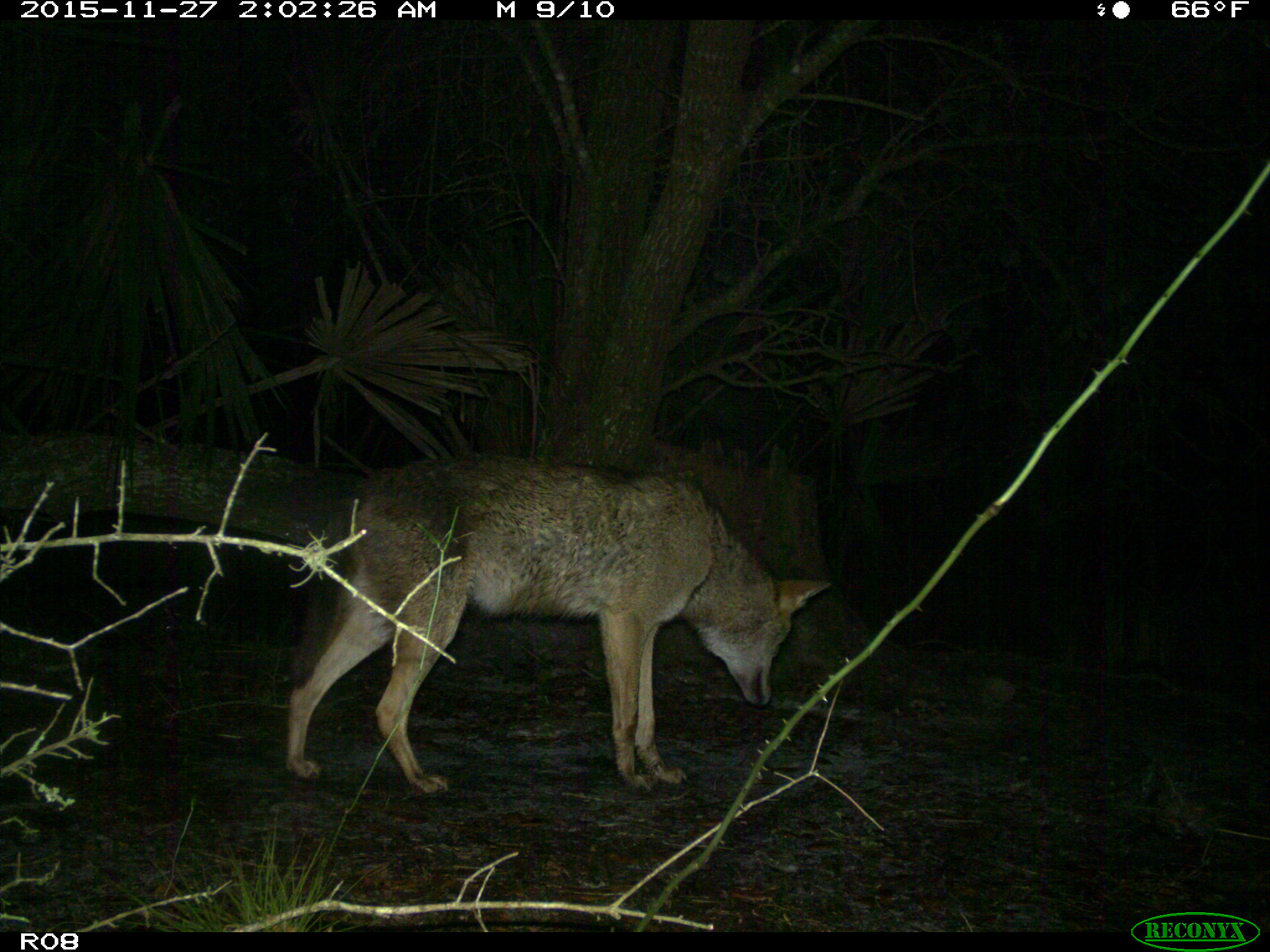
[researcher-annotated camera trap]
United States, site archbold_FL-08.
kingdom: Animalia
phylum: Chordata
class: Mammalia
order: Carnivora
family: Canidae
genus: Canis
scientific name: Canis latrans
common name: coyote